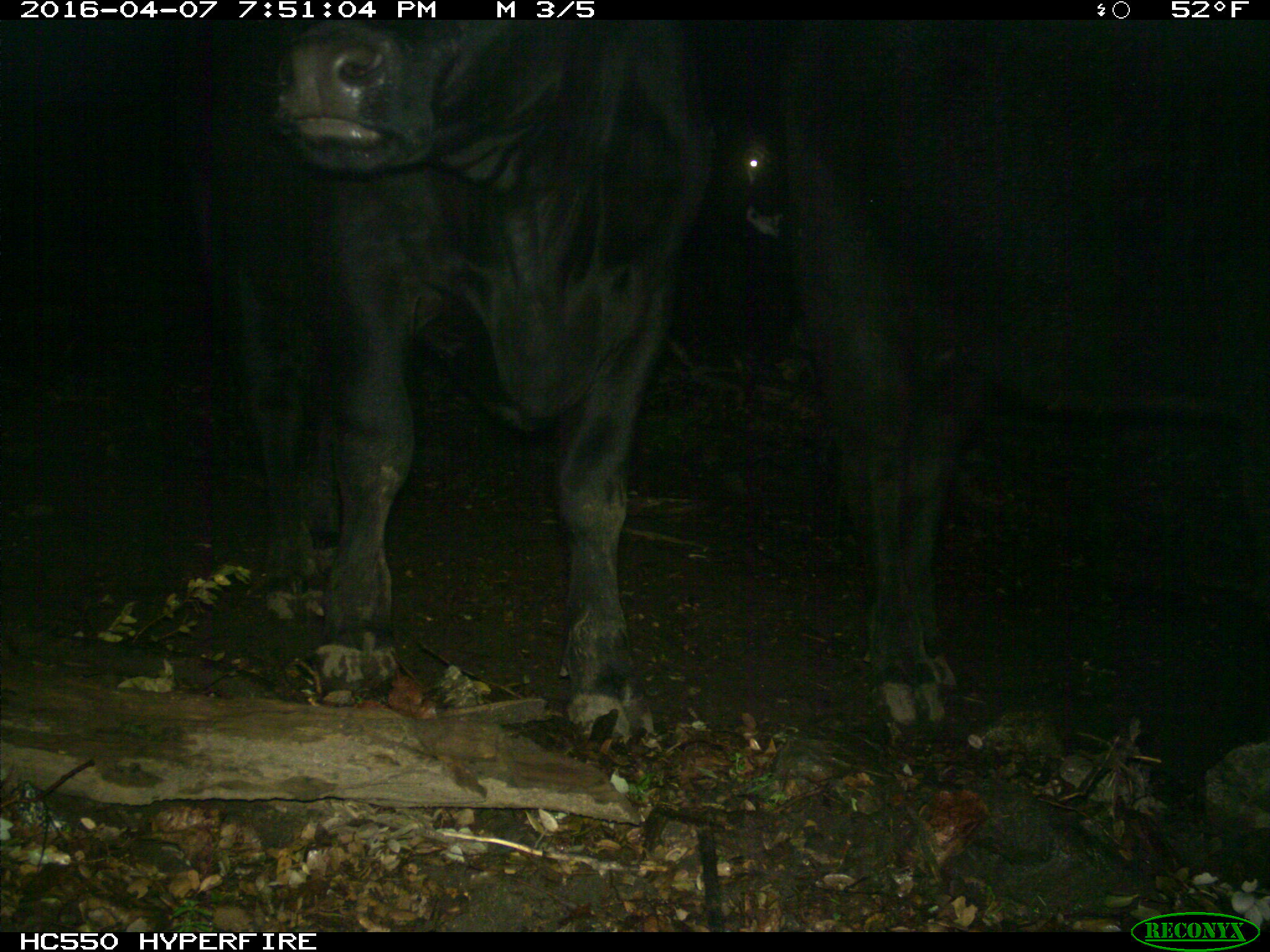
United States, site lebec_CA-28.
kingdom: Animalia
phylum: Chordata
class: Mammalia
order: Artiodactyla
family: Bovidae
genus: Bos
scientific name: Bos taurus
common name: domestic cow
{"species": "Bos taurus (domestic cow)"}